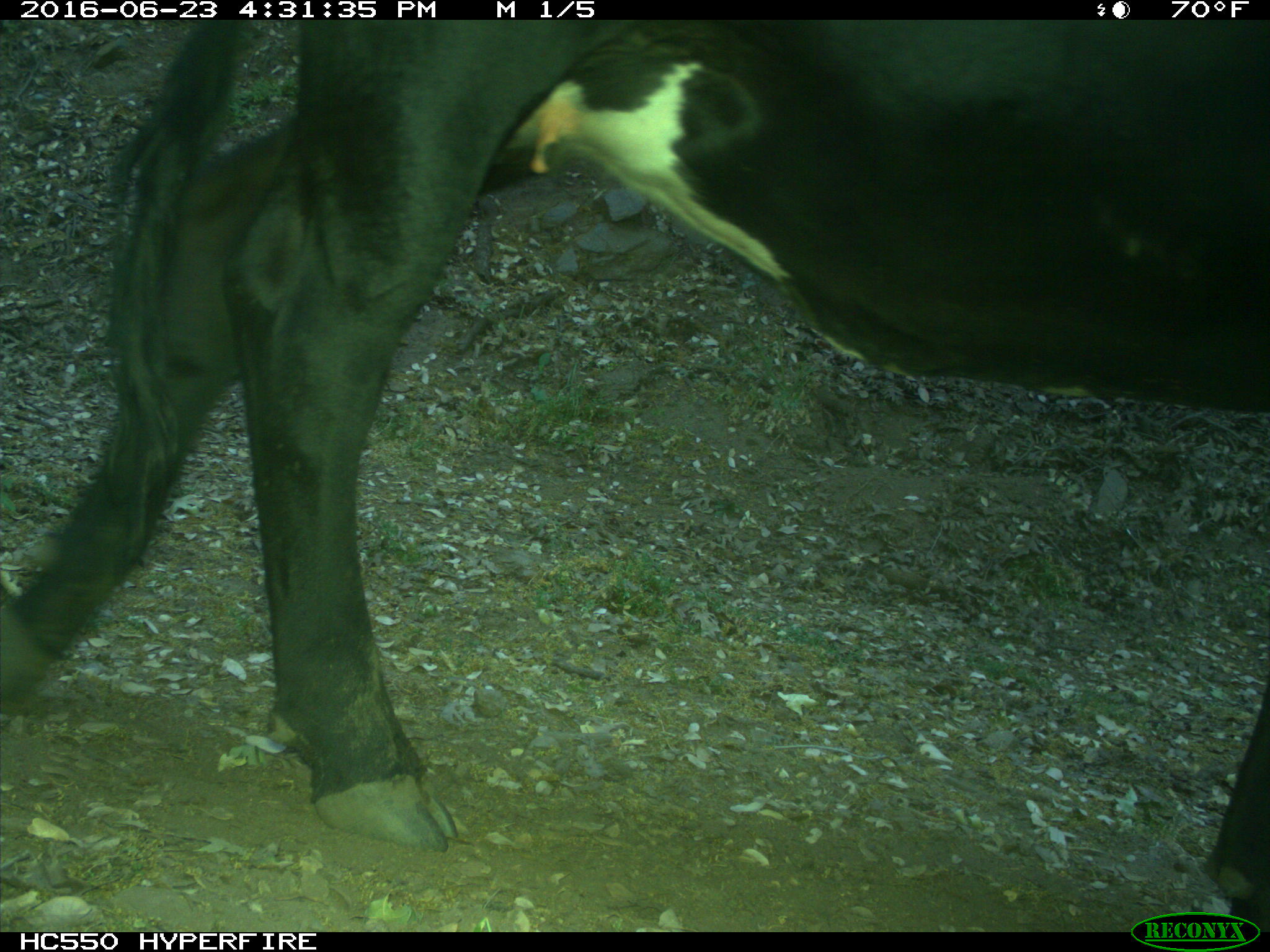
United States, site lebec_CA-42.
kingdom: Animalia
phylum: Chordata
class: Mammalia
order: Artiodactyla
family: Bovidae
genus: Bos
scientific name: Bos taurus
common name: domestic cow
Bos taurus (domestic cow).